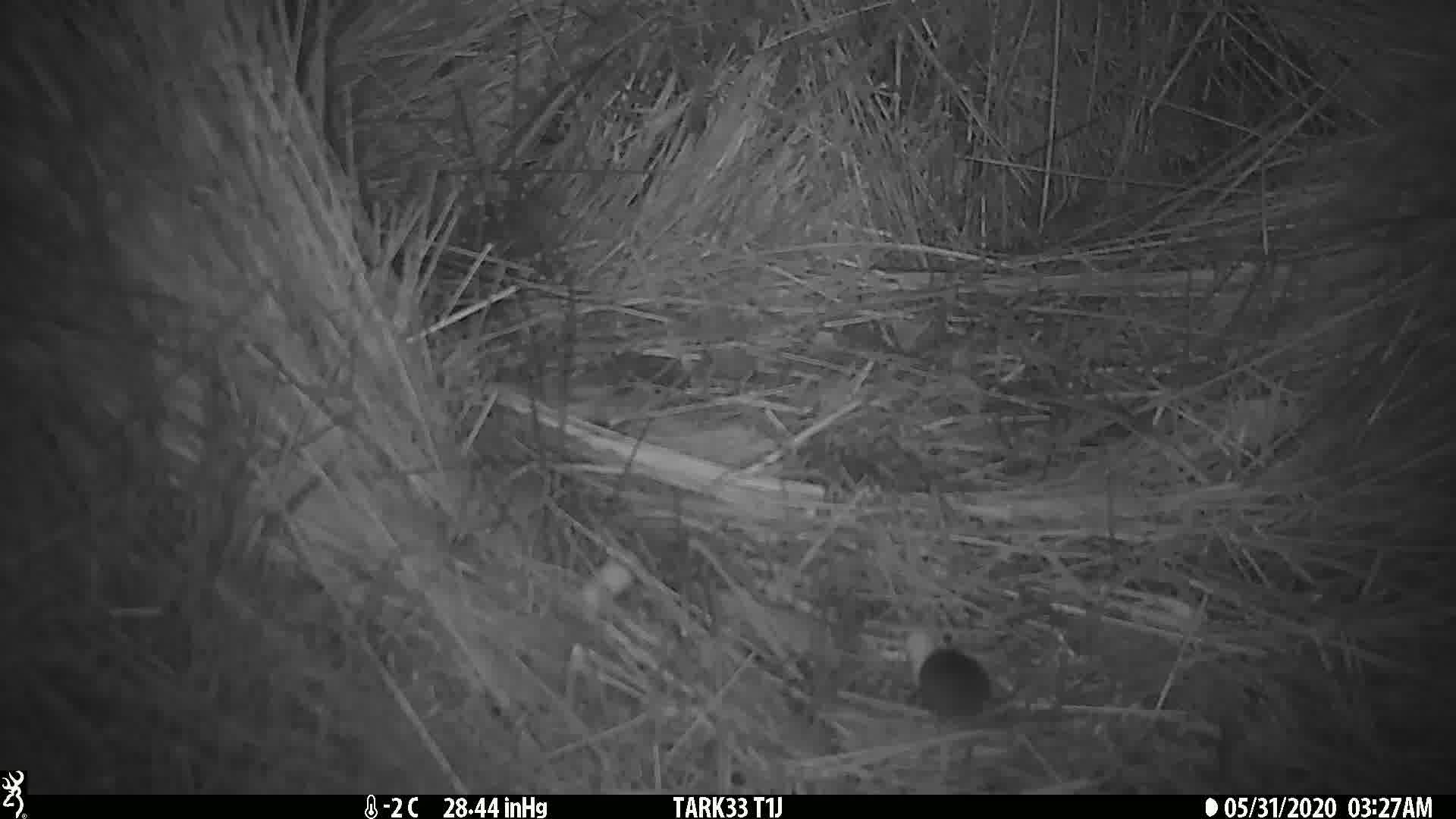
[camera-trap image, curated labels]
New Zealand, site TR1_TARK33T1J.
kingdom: Animalia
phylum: Chordata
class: Mammalia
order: Rodentia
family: Muridae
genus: Mus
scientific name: Mus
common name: mouse